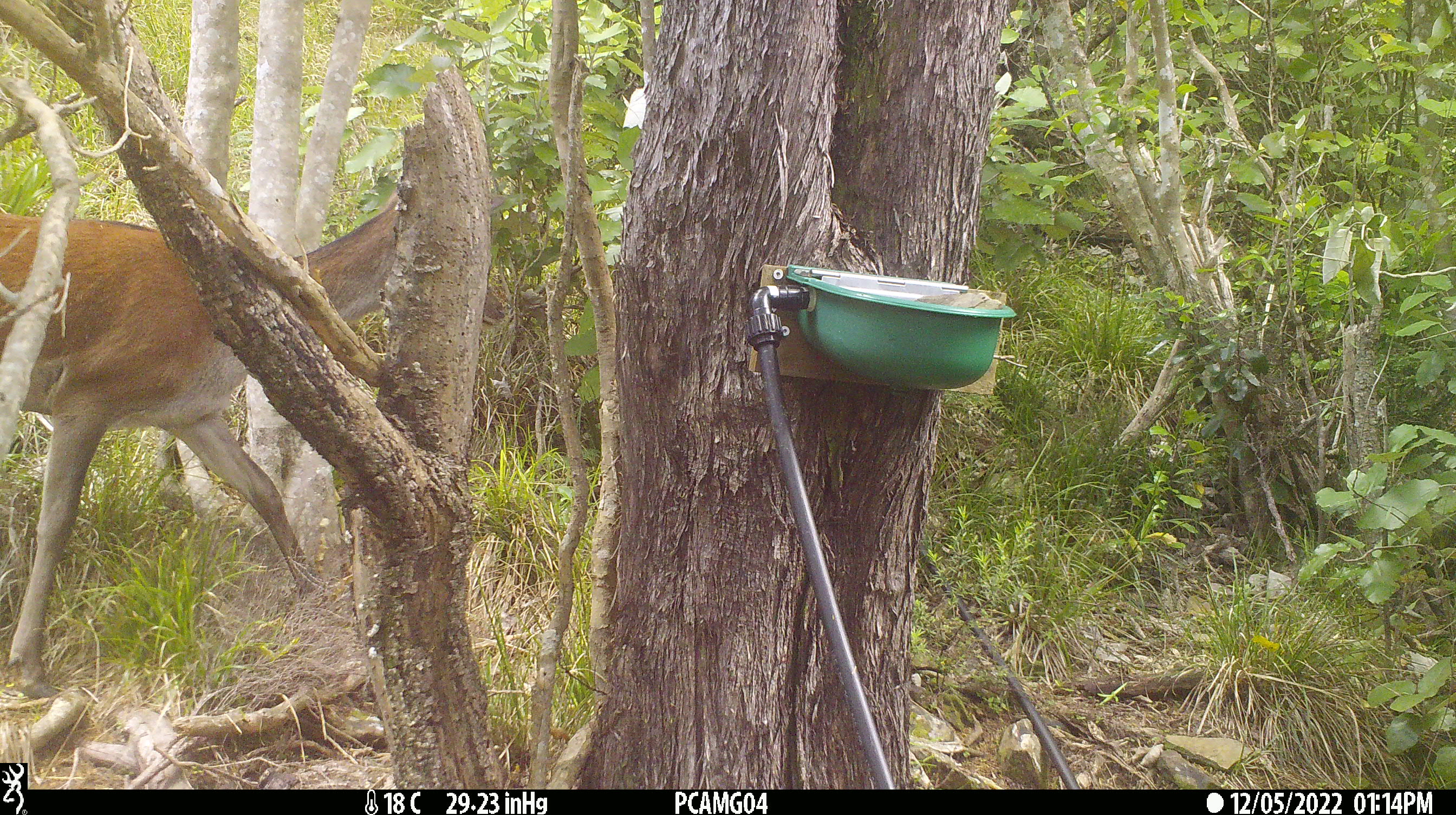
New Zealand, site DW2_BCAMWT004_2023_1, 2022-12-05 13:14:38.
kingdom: Animalia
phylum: Chordata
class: Mammalia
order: Artiodactyla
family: Cervidae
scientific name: Cervidae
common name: deer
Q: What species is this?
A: Deer (Cervidae).